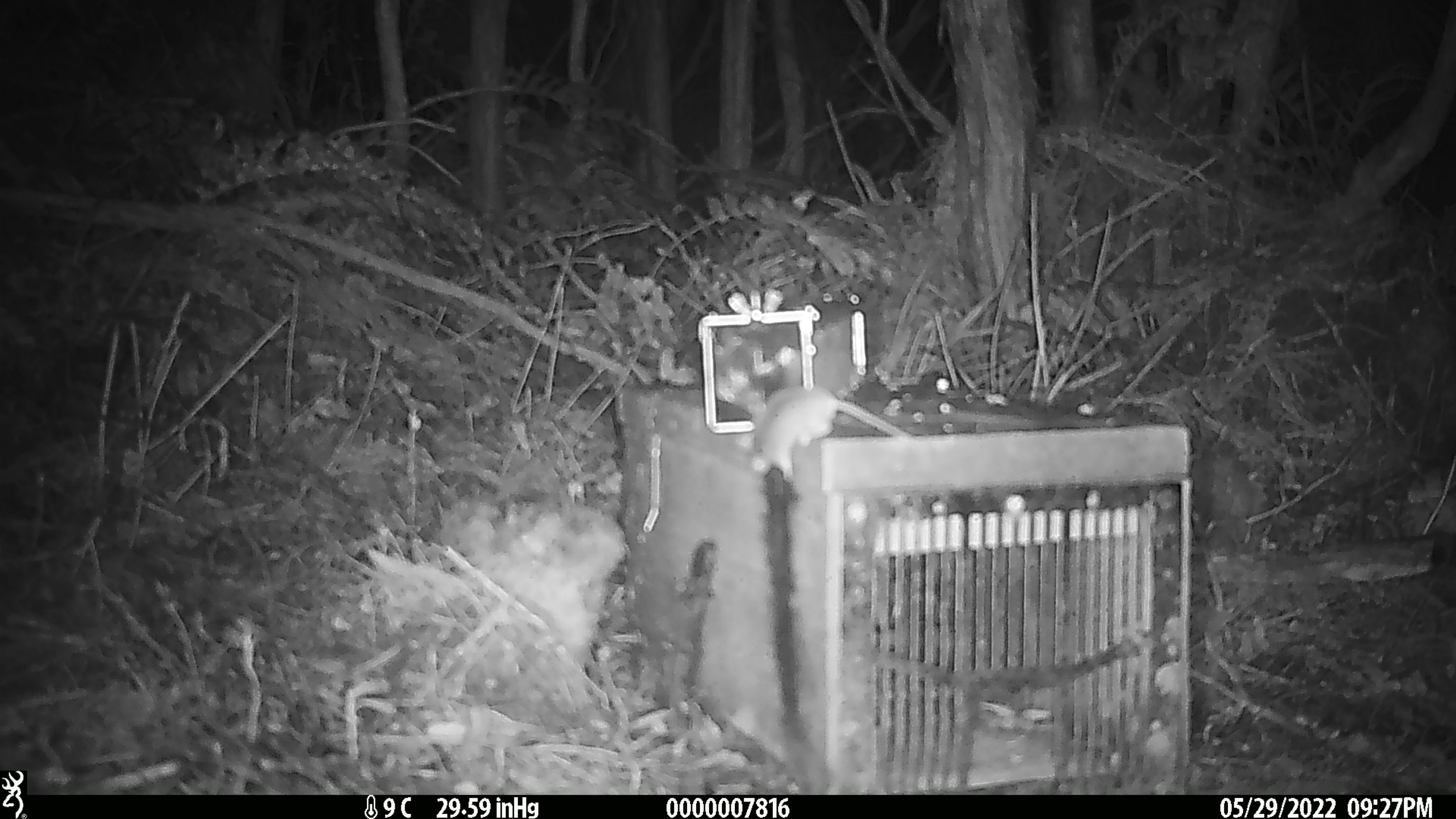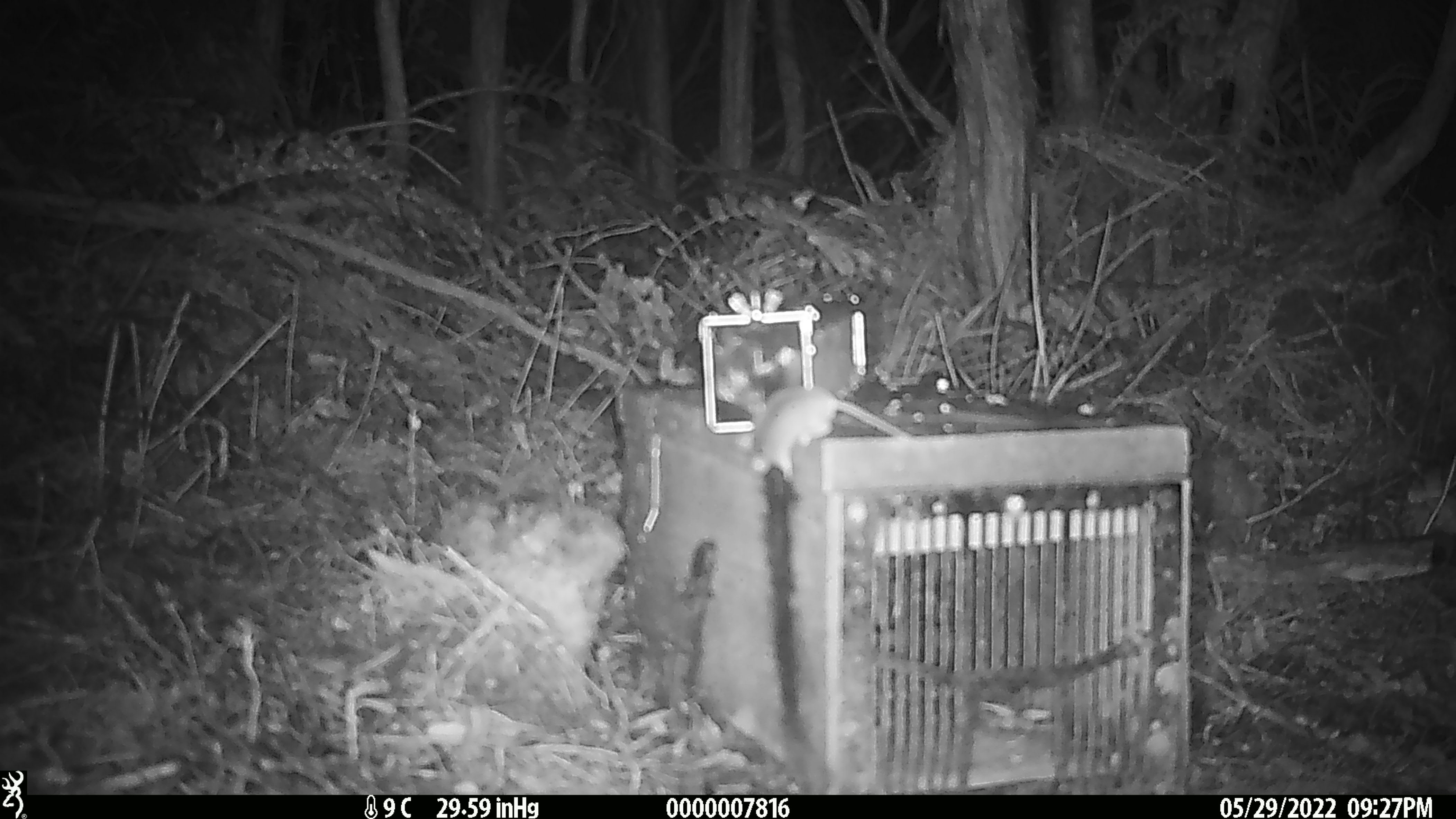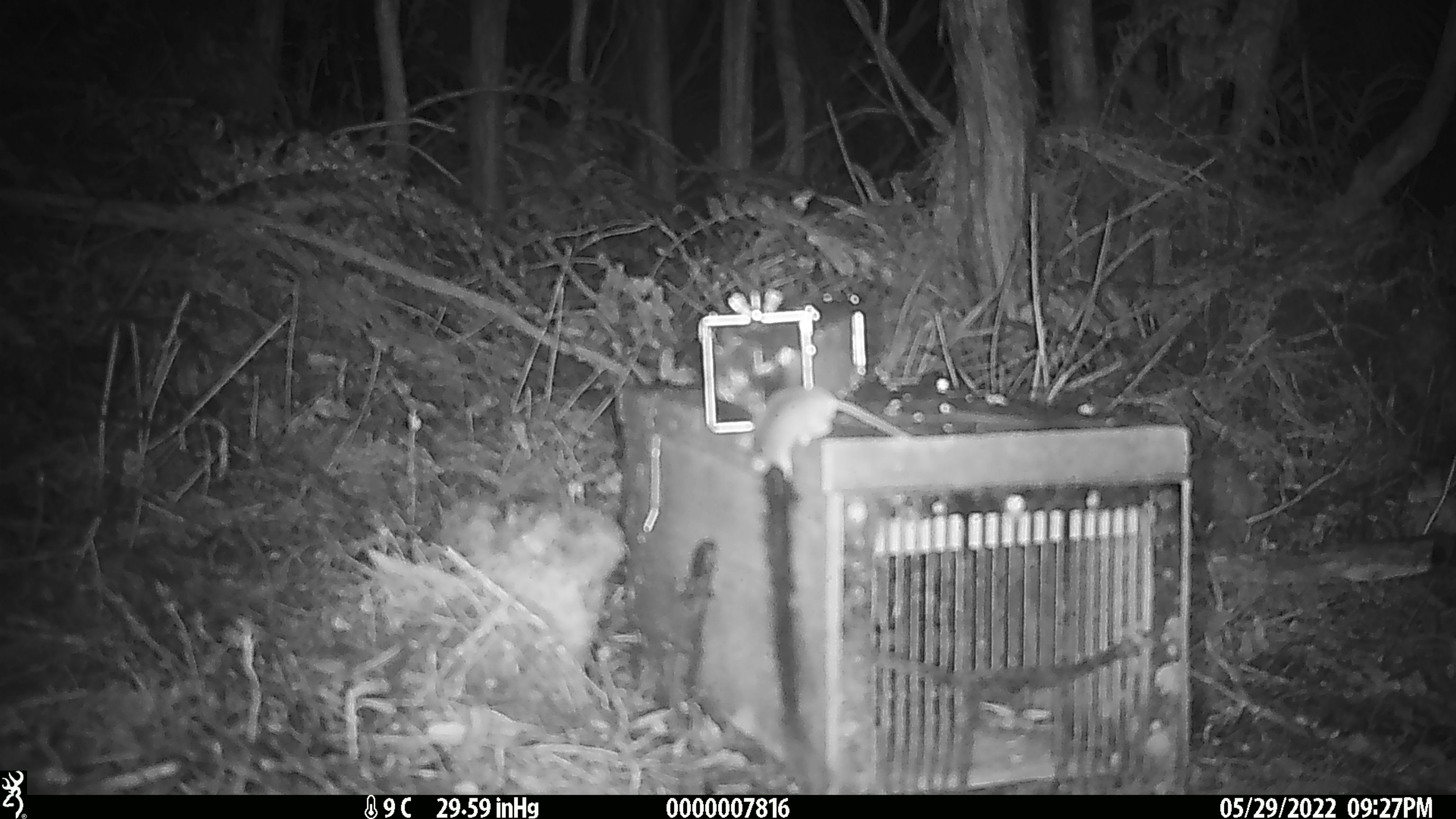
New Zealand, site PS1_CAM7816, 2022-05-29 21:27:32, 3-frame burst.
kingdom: Animalia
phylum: Chordata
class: Mammalia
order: Rodentia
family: Muridae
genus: Mus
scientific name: Mus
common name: mouse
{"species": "mouse (Mus)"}